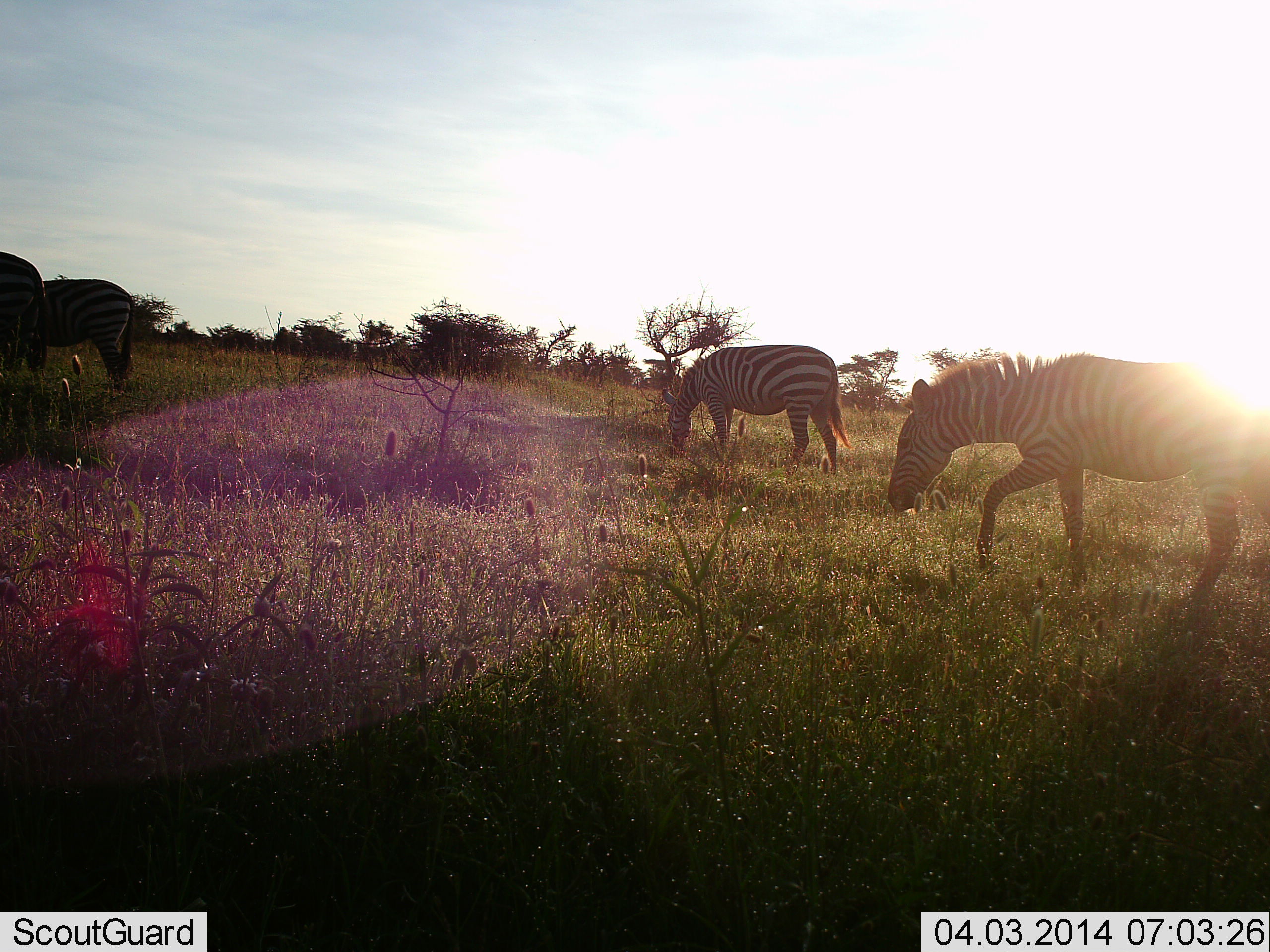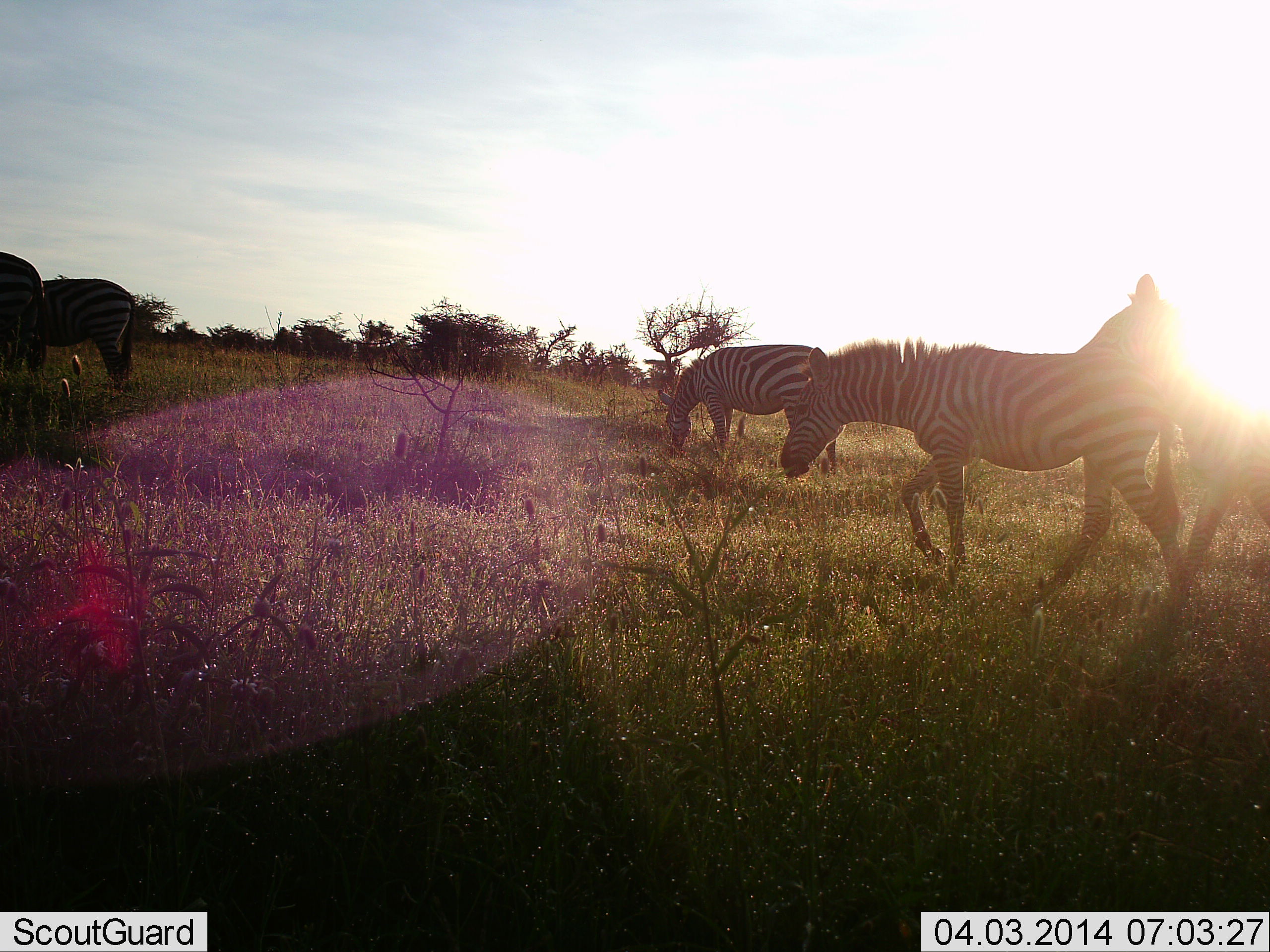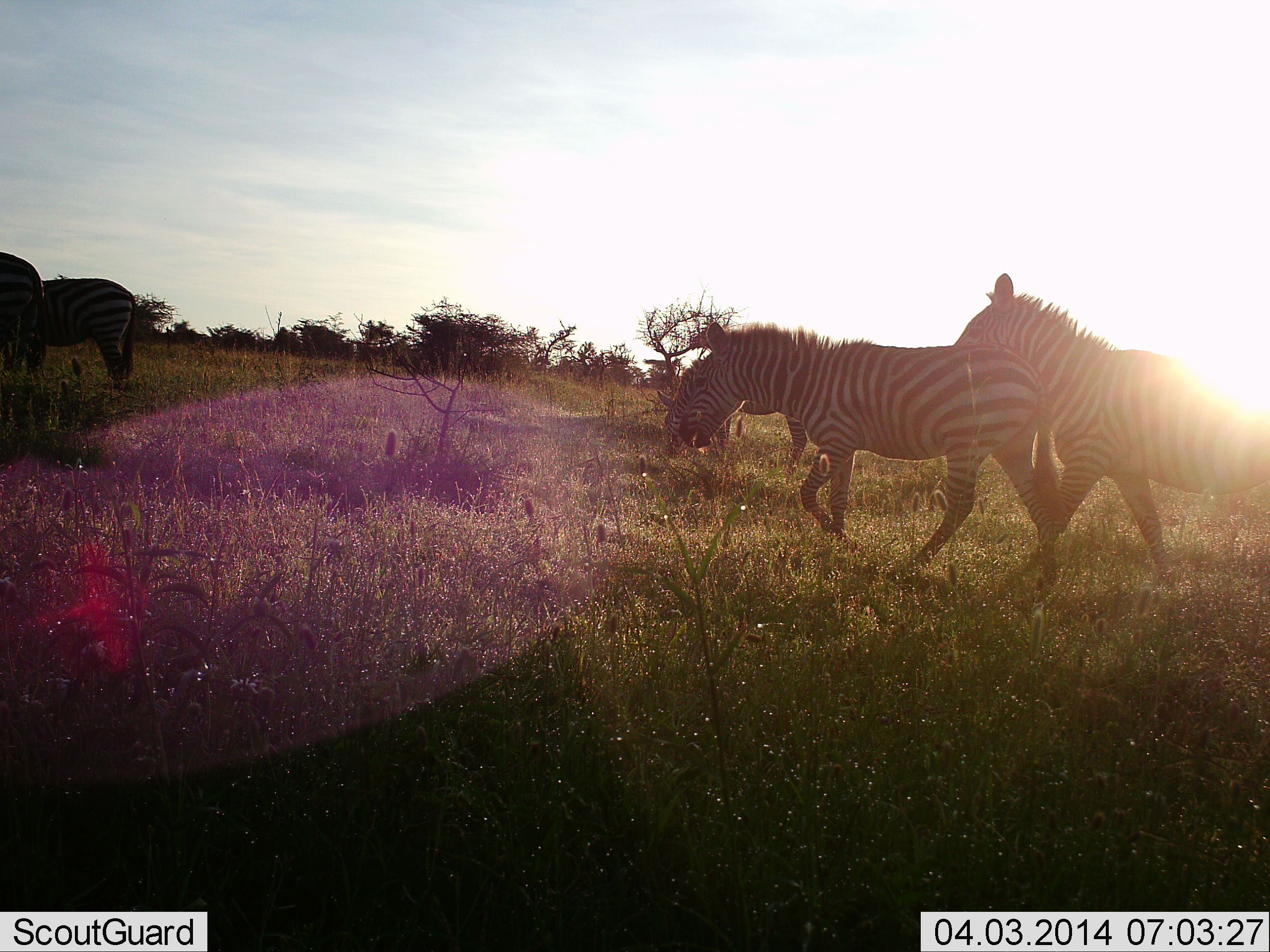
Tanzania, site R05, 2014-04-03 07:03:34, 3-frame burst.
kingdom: Animalia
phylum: Chordata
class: Mammalia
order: Perissodactyla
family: Equidae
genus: Equus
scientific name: Equus quagga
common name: plains zebra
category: zebra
Zebra (plains zebra) (Equus quagga), count 5. Behavior (volunteer vote fractions): standing 40%, resting 0%, moving 100%, interacting 0%. Young present (vote fraction): 0%. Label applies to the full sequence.